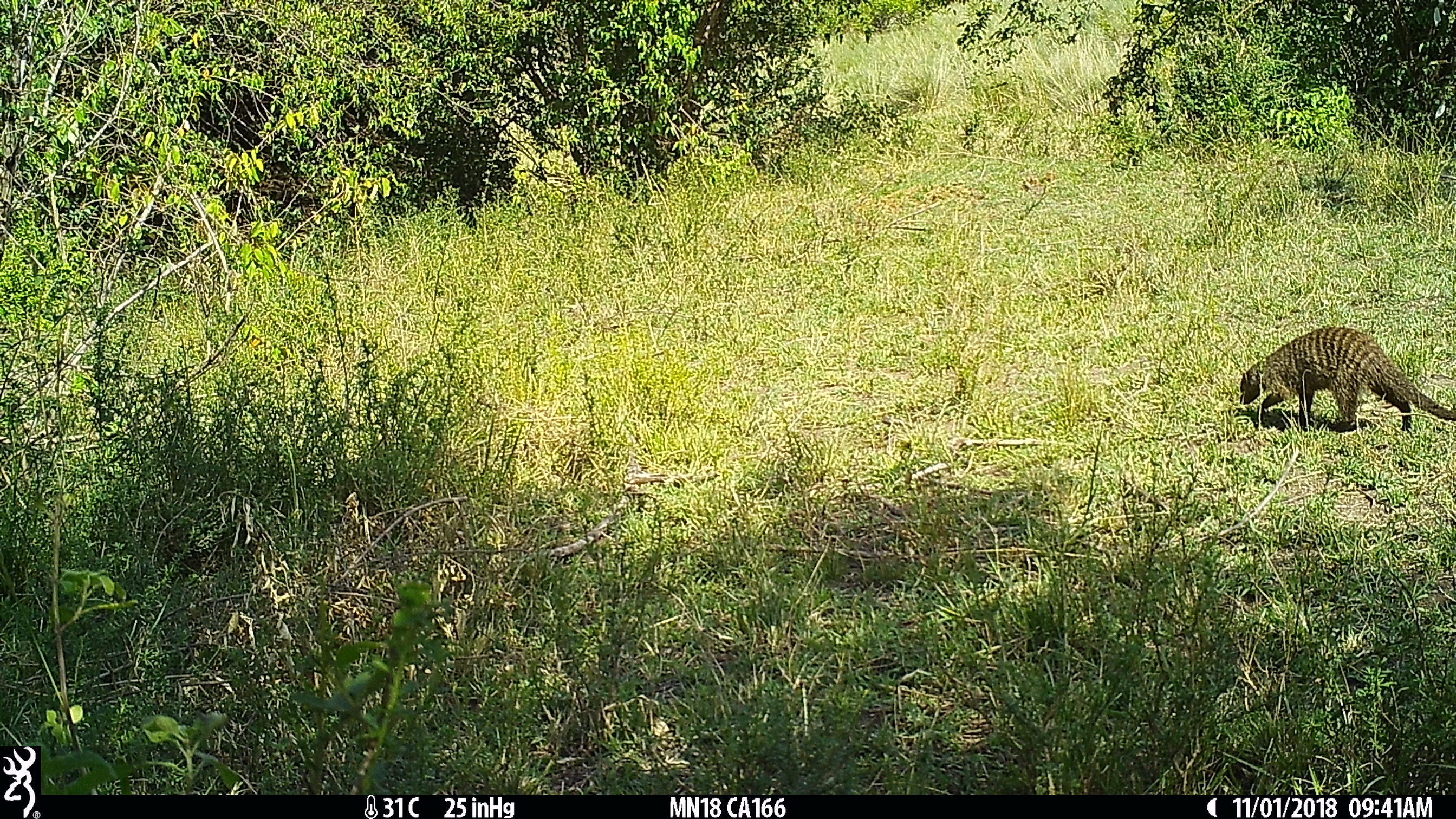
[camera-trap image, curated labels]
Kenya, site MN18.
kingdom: Animalia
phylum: Chordata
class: Mammalia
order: Carnivora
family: Herpestidae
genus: Mungos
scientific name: Mungos mungo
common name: banded mongoose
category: mongoose banded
Mongoose banded (banded mongoose) (Mungos mungo).